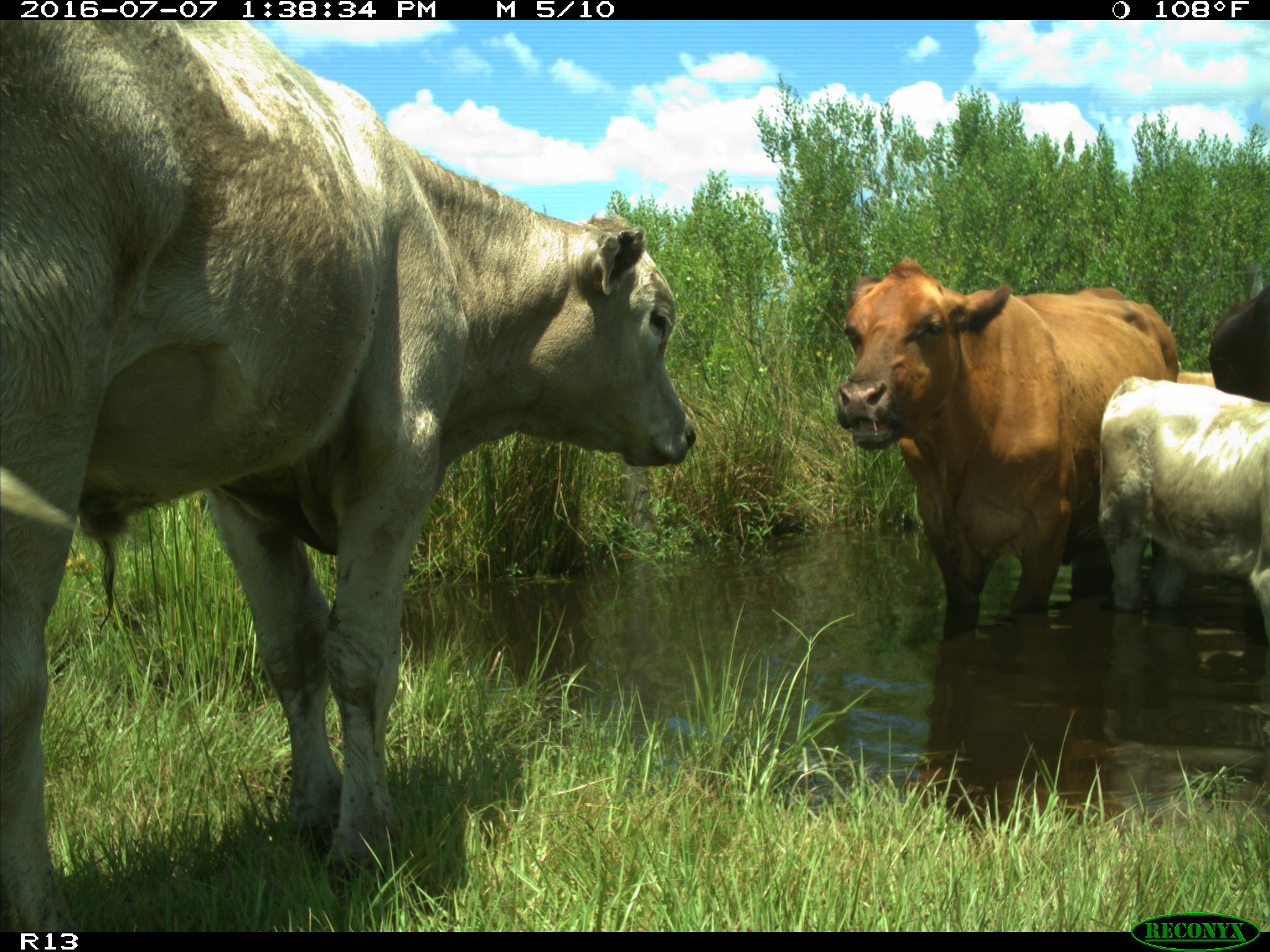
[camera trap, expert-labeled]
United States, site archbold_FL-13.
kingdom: Animalia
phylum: Chordata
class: Mammalia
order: Artiodactyla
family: Bovidae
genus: Bos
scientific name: Bos taurus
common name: domestic cow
Bos taurus (domestic cow).